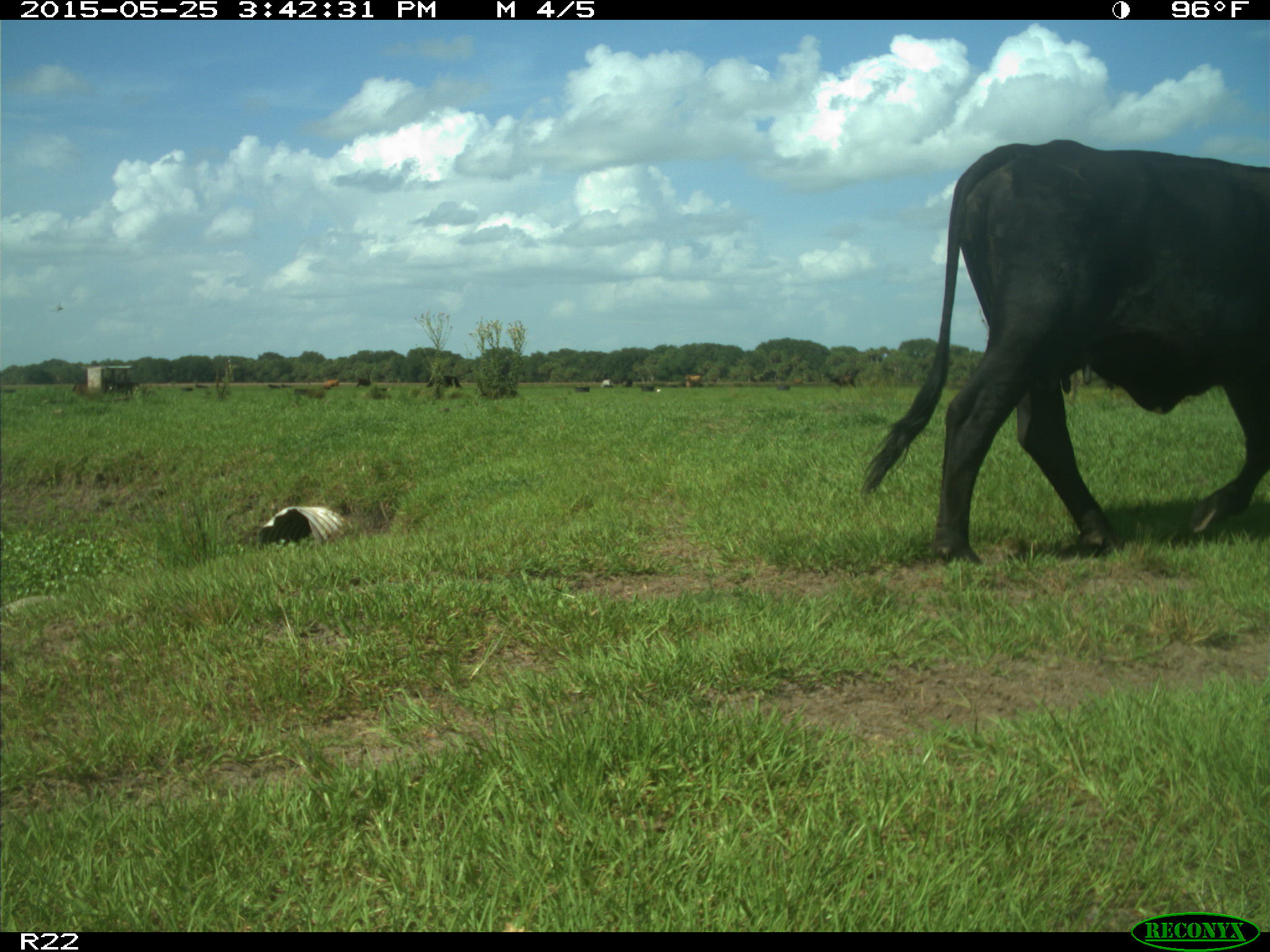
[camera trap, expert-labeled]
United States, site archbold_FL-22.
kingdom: Animalia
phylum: Chordata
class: Mammalia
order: Artiodactyla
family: Bovidae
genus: Bos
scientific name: Bos taurus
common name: domestic cow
Bos taurus (domestic cow).